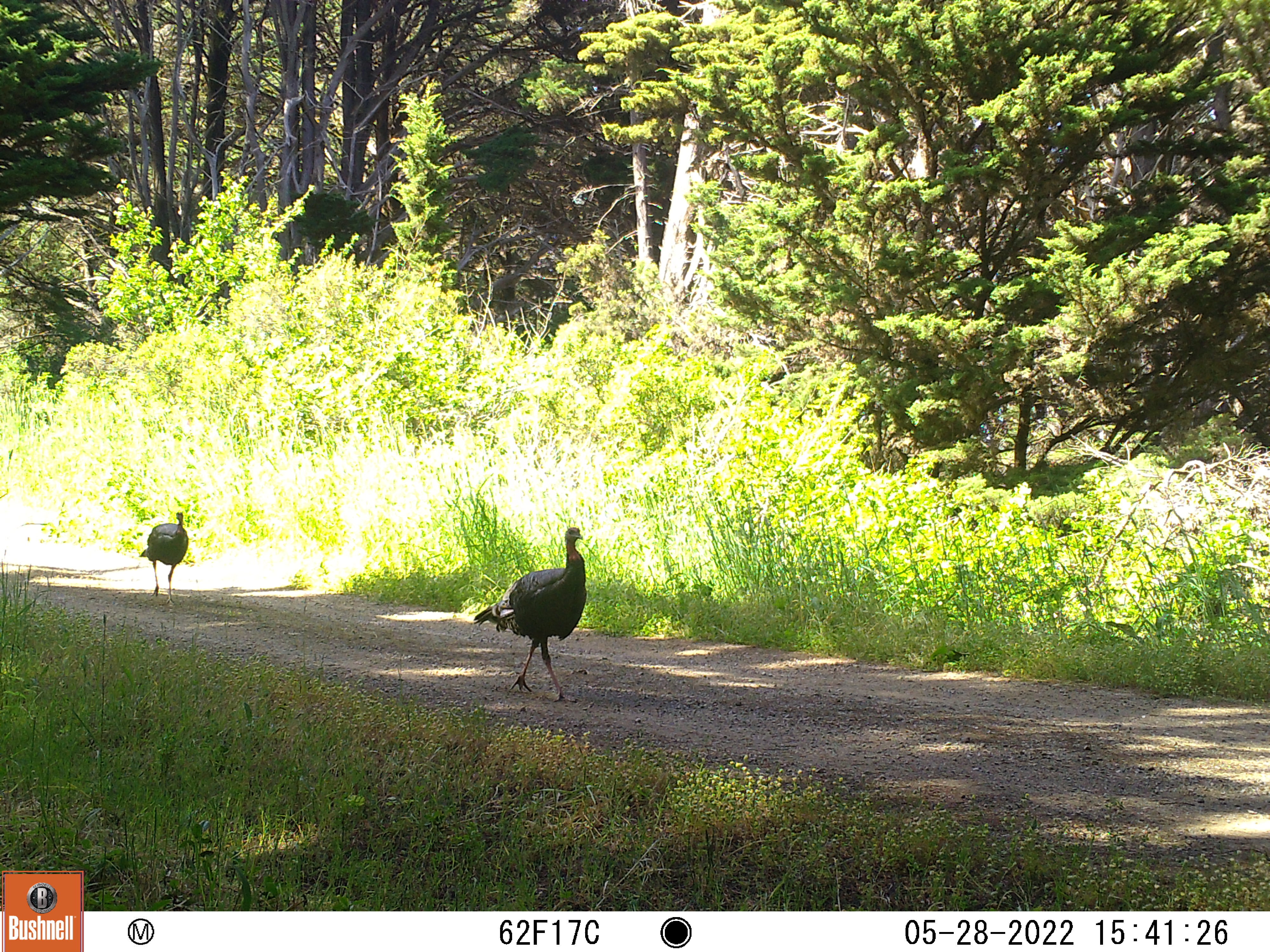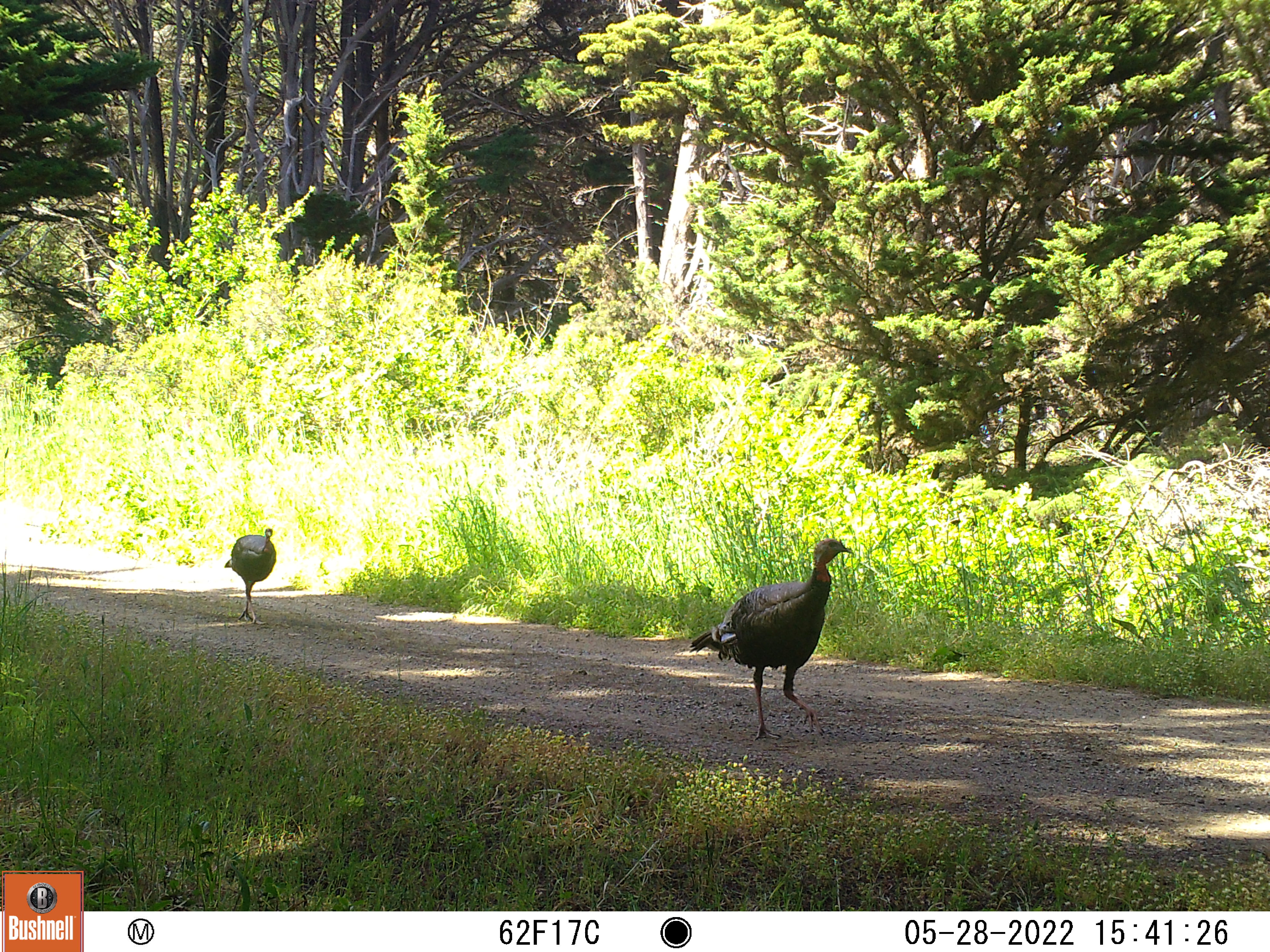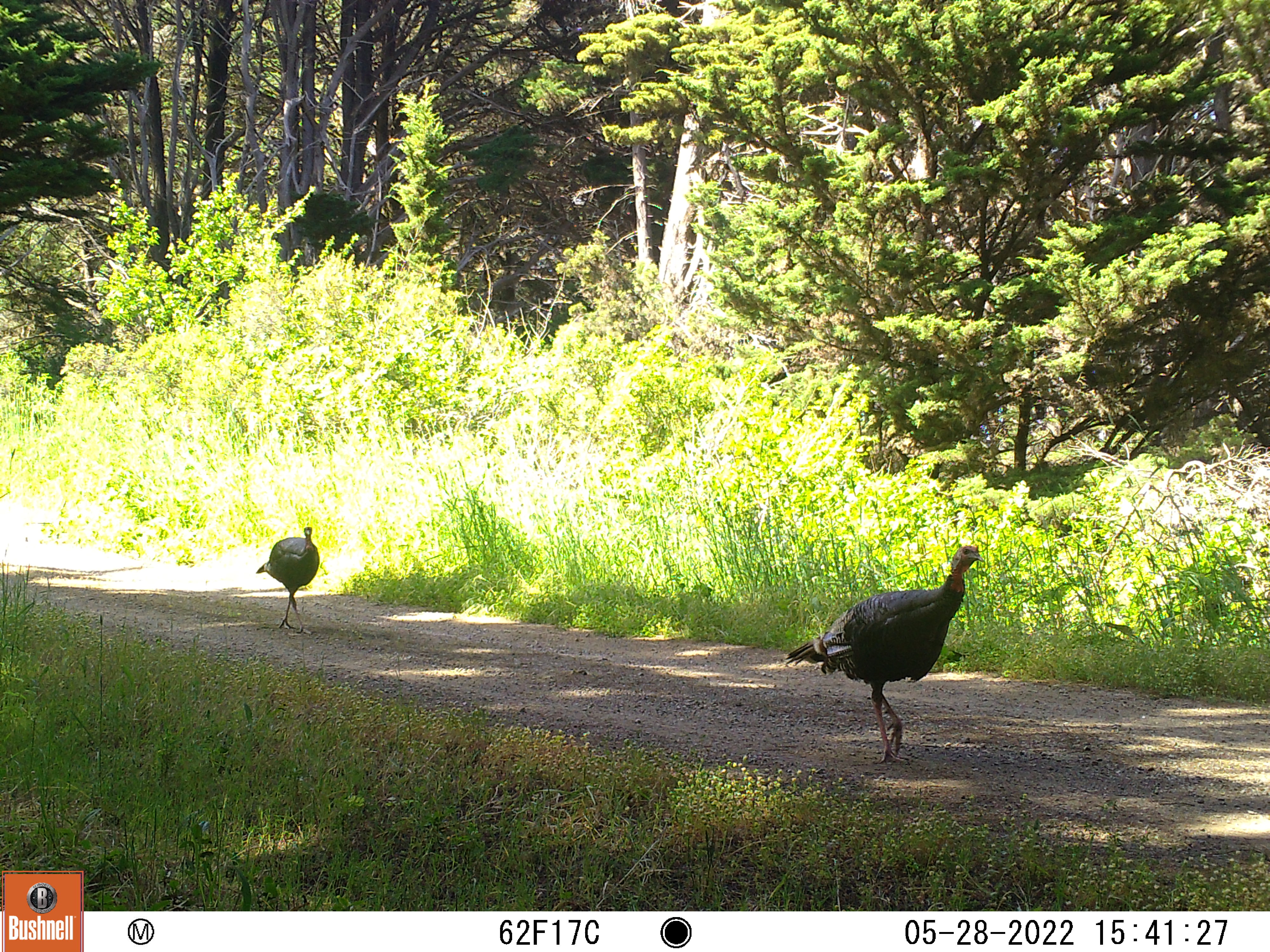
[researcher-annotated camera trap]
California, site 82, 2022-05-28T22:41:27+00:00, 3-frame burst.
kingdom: Animalia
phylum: Chordata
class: Aves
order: Galliformes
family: Phasianidae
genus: Meleagris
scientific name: Meleagris gallopavo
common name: turkey